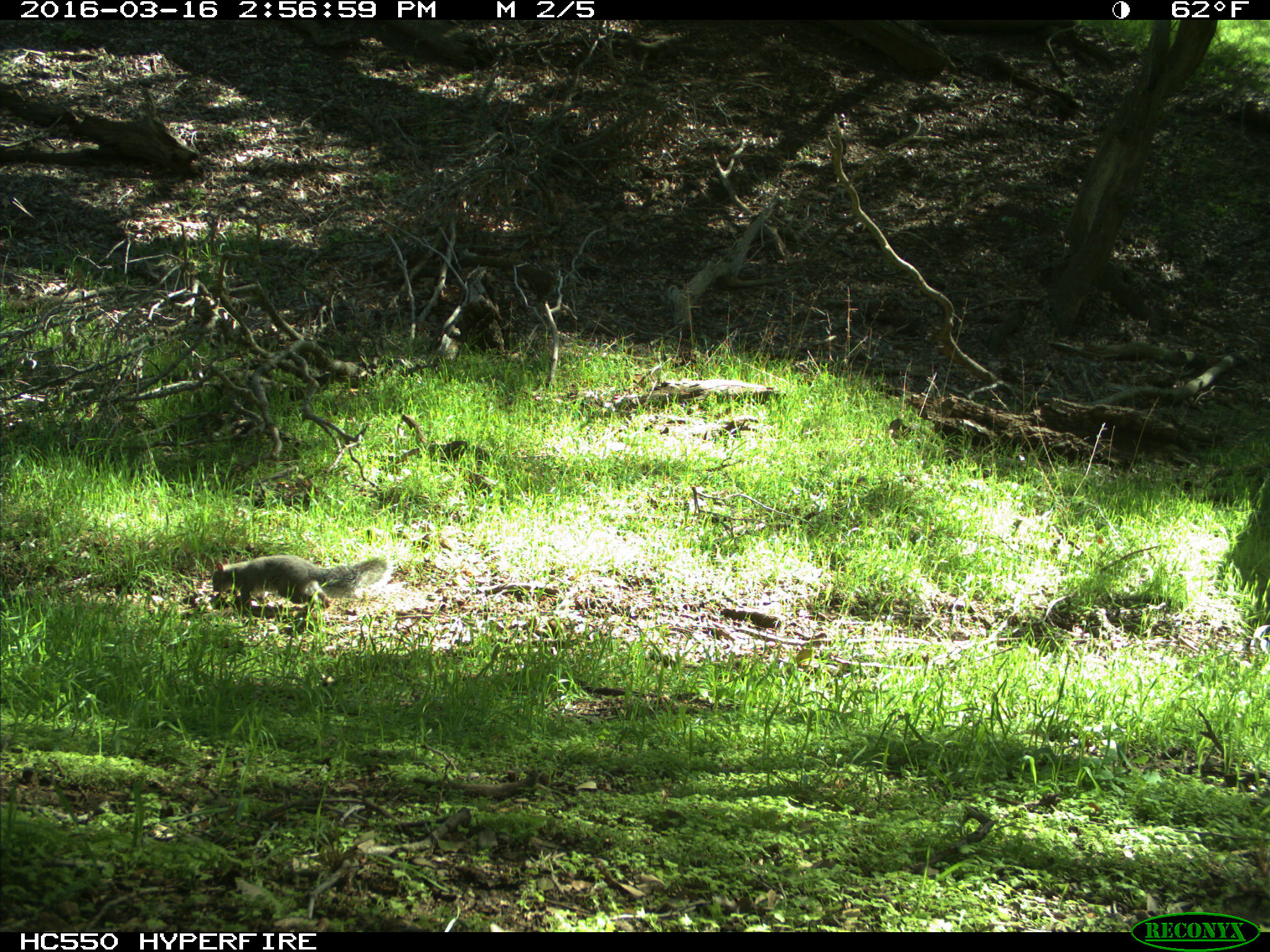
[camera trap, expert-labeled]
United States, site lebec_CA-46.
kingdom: Animalia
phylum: Chordata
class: Mammalia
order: Rodentia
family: Sciuridae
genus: Sciurus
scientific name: Sciurus carolinensis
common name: eastern gray squirrel